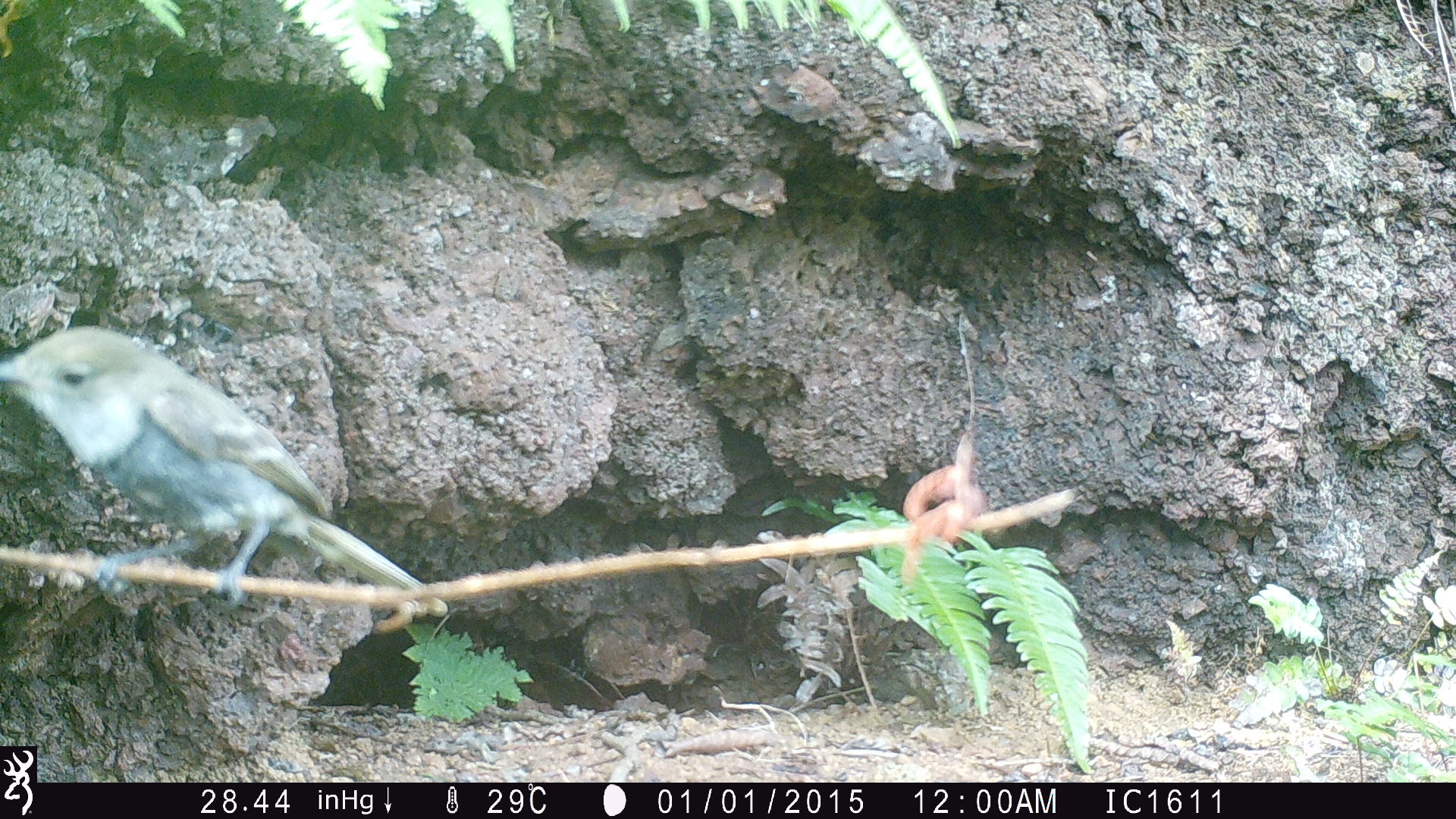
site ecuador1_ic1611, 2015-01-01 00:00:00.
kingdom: Animalia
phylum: Chordata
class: Aves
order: Passeriformes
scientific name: Passeriformes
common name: songbirds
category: passerine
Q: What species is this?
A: Passerine (songbirds) (Passeriformes).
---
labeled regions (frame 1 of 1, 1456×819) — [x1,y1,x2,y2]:
passerine: [0,325,434,619]